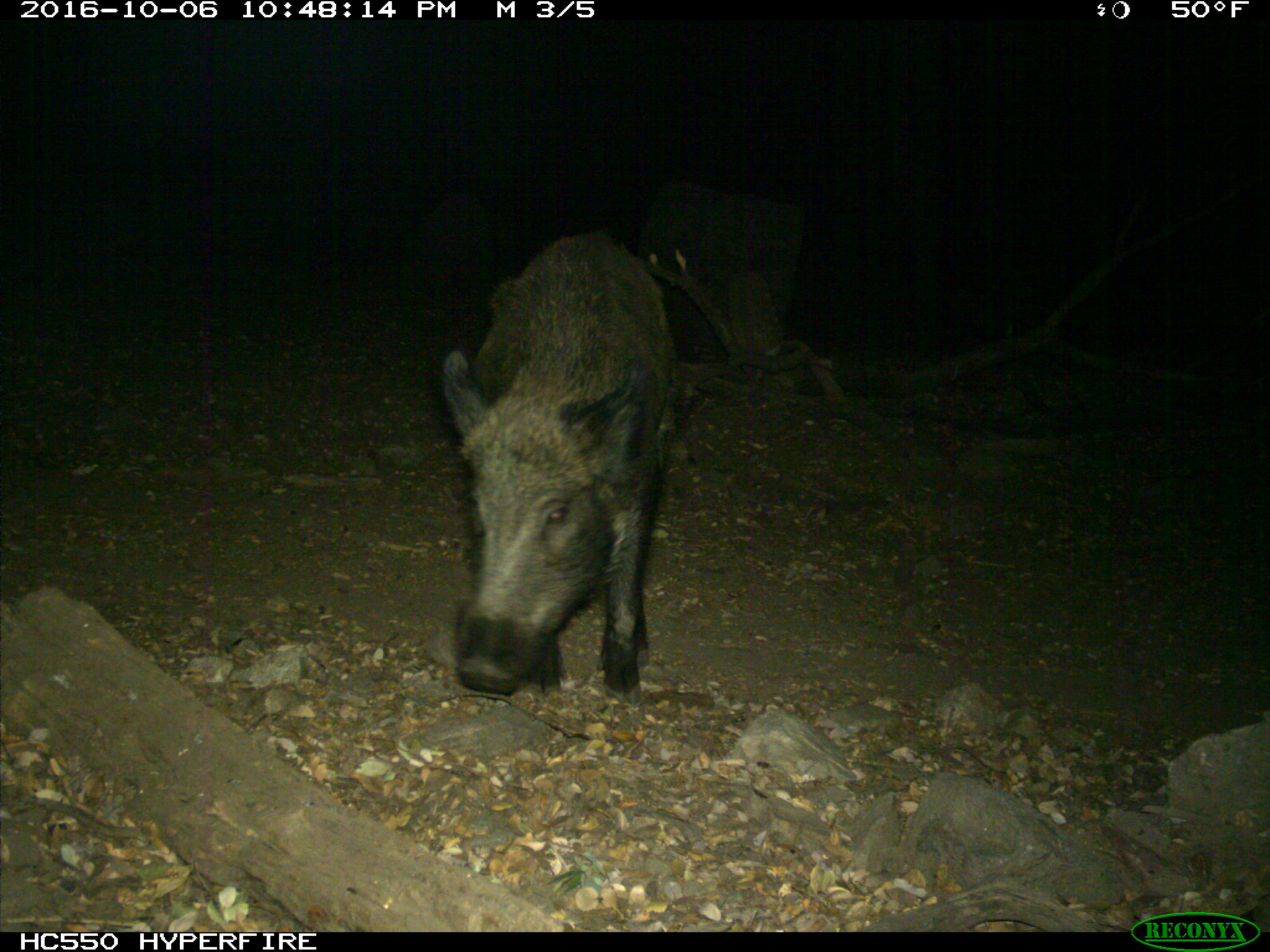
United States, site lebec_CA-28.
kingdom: Animalia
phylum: Chordata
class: Mammalia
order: Artiodactyla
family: Suidae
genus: Sus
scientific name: Sus scrofa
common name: wild boar